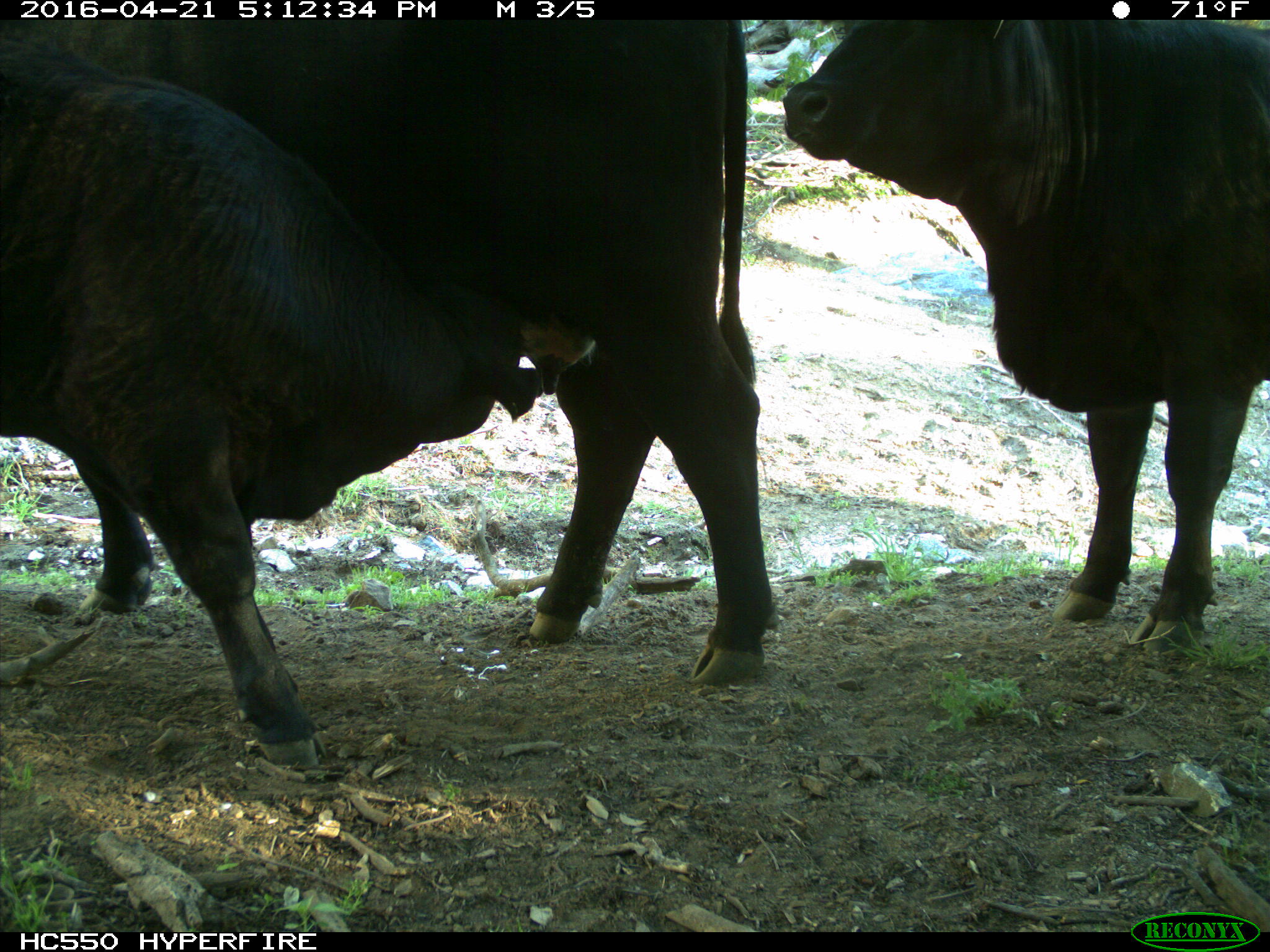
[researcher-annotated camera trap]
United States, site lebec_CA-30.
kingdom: Animalia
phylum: Chordata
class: Mammalia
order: Artiodactyla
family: Bovidae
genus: Bos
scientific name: Bos taurus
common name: domestic cow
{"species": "Bos taurus (domestic cow)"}